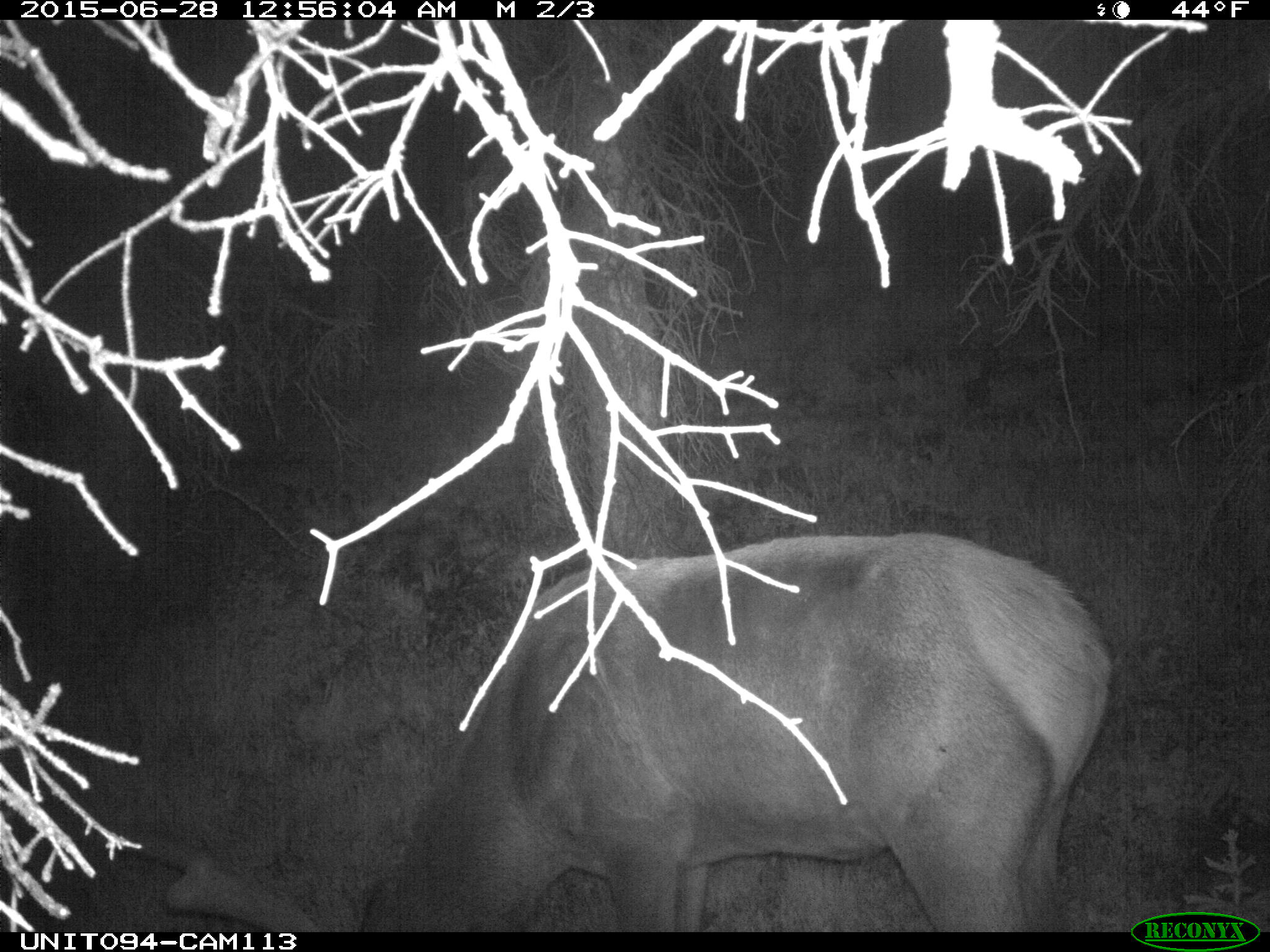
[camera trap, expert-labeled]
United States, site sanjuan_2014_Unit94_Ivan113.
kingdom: Animalia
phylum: Chordata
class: Mammalia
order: Artiodactyla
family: Cervidae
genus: Cervus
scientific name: Cervus elaphus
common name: red deer